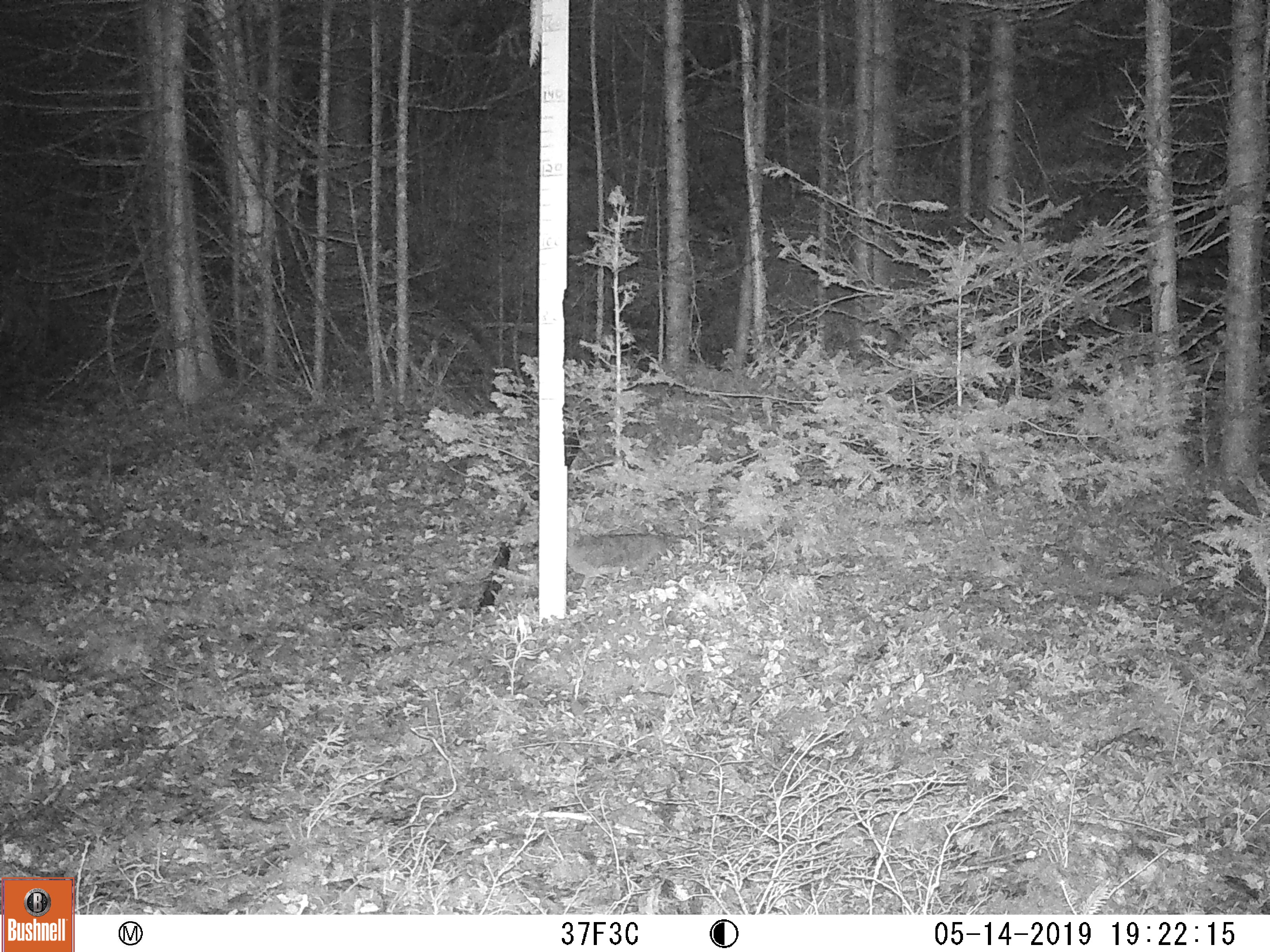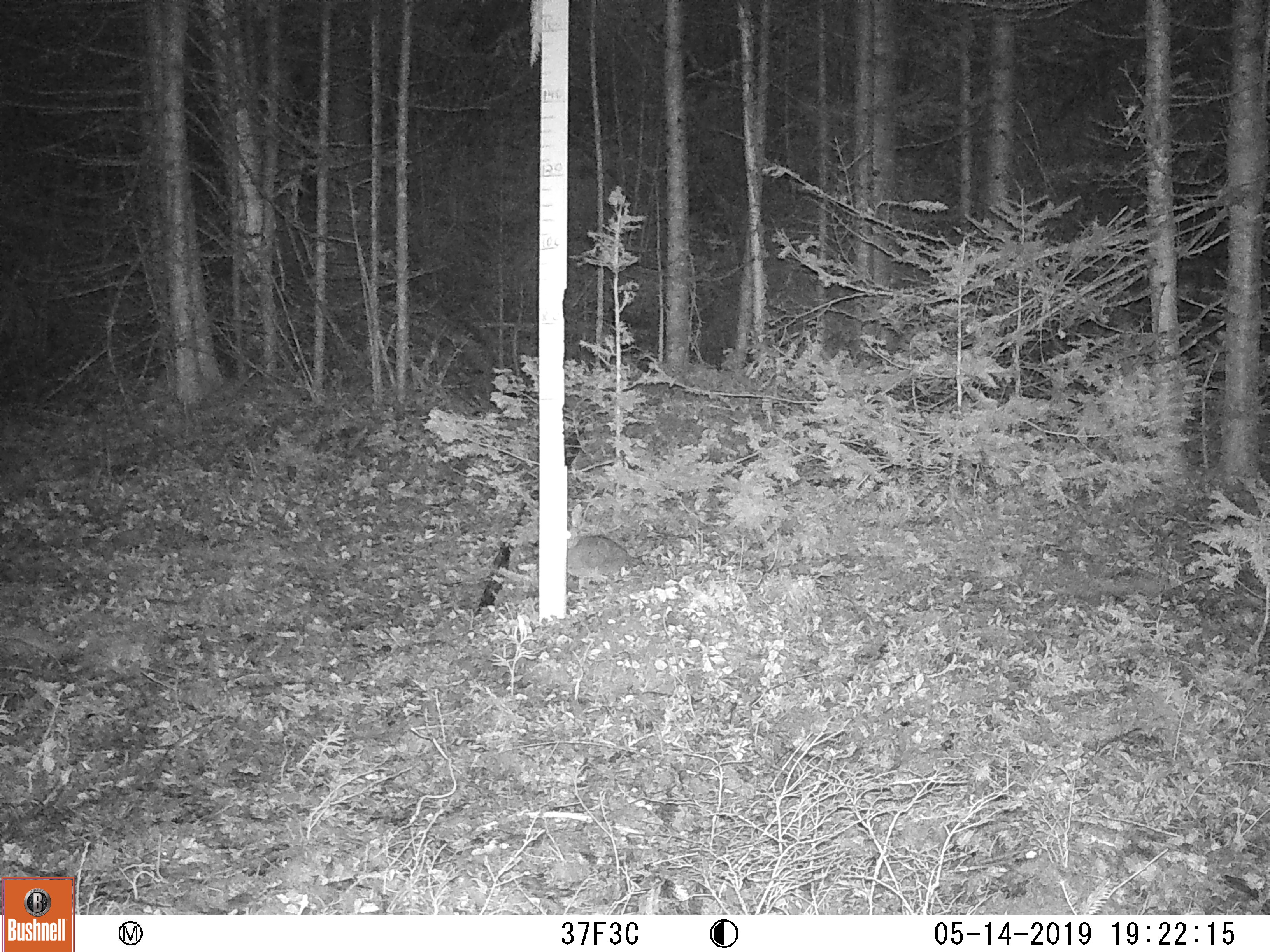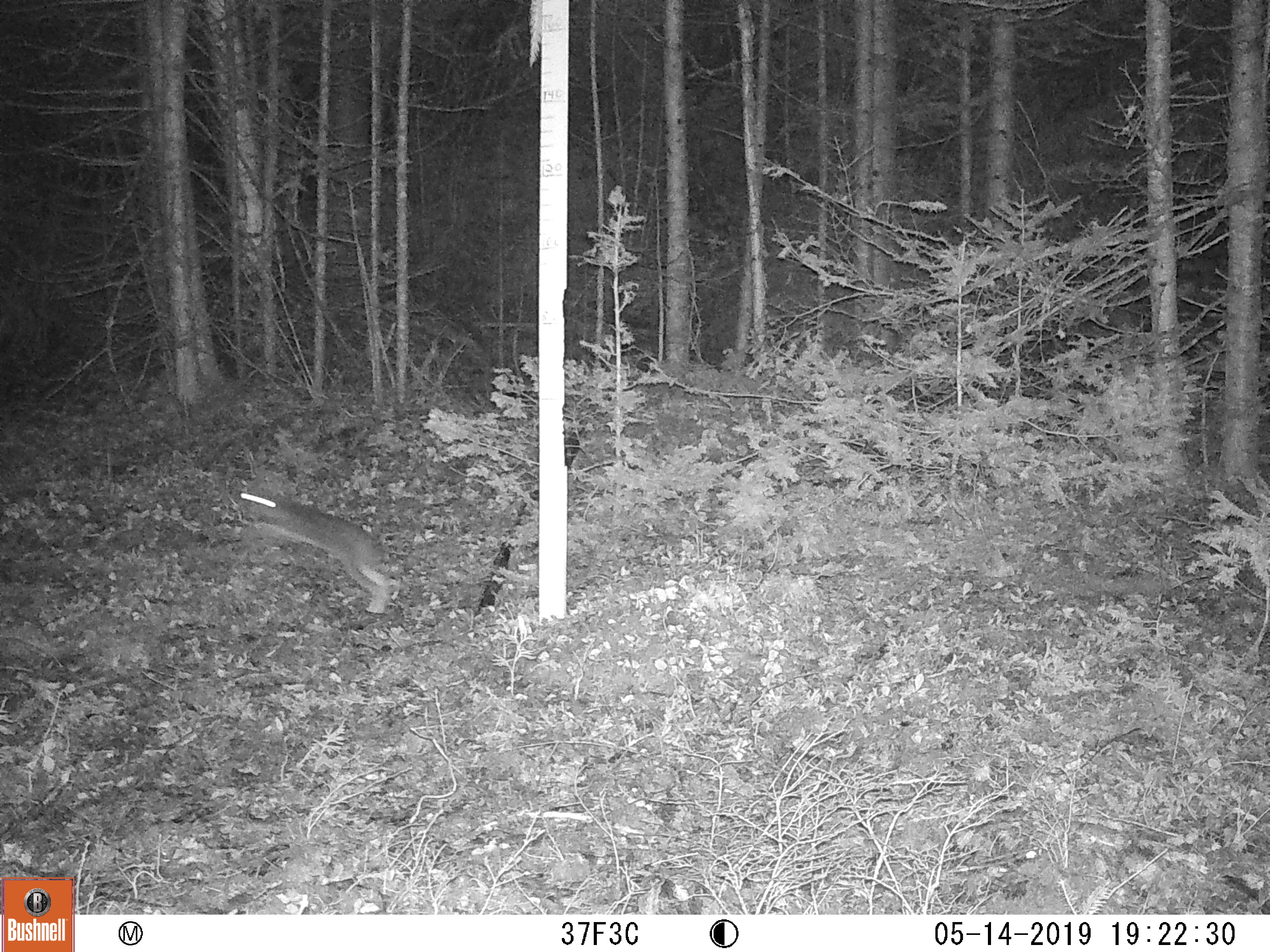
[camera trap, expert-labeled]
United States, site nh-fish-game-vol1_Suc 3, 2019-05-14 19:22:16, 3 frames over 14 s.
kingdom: Animalia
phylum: Chordata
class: Mammalia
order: Lagomorpha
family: Leporidae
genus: Lepus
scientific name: Lepus americanus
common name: snowshoe hare